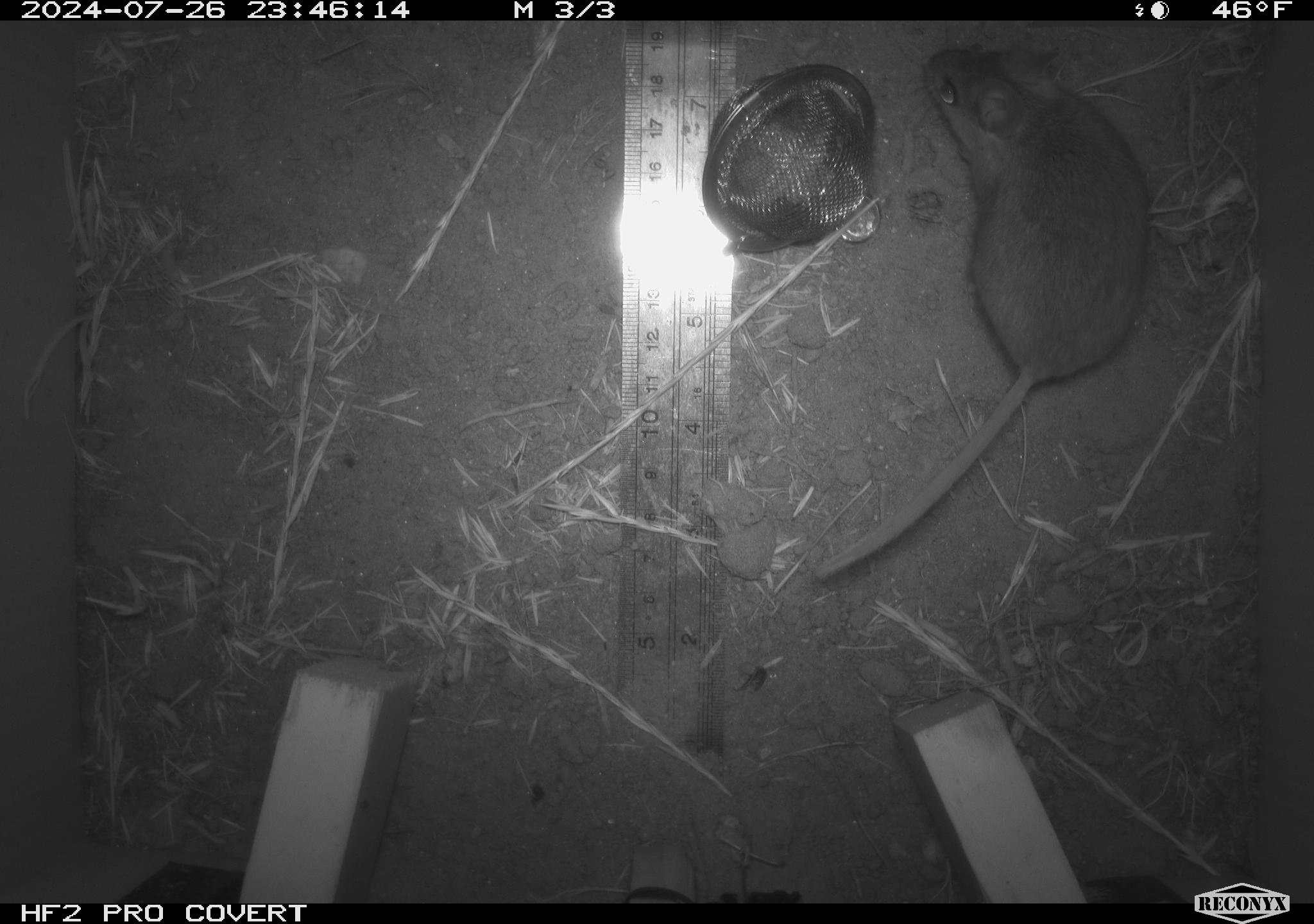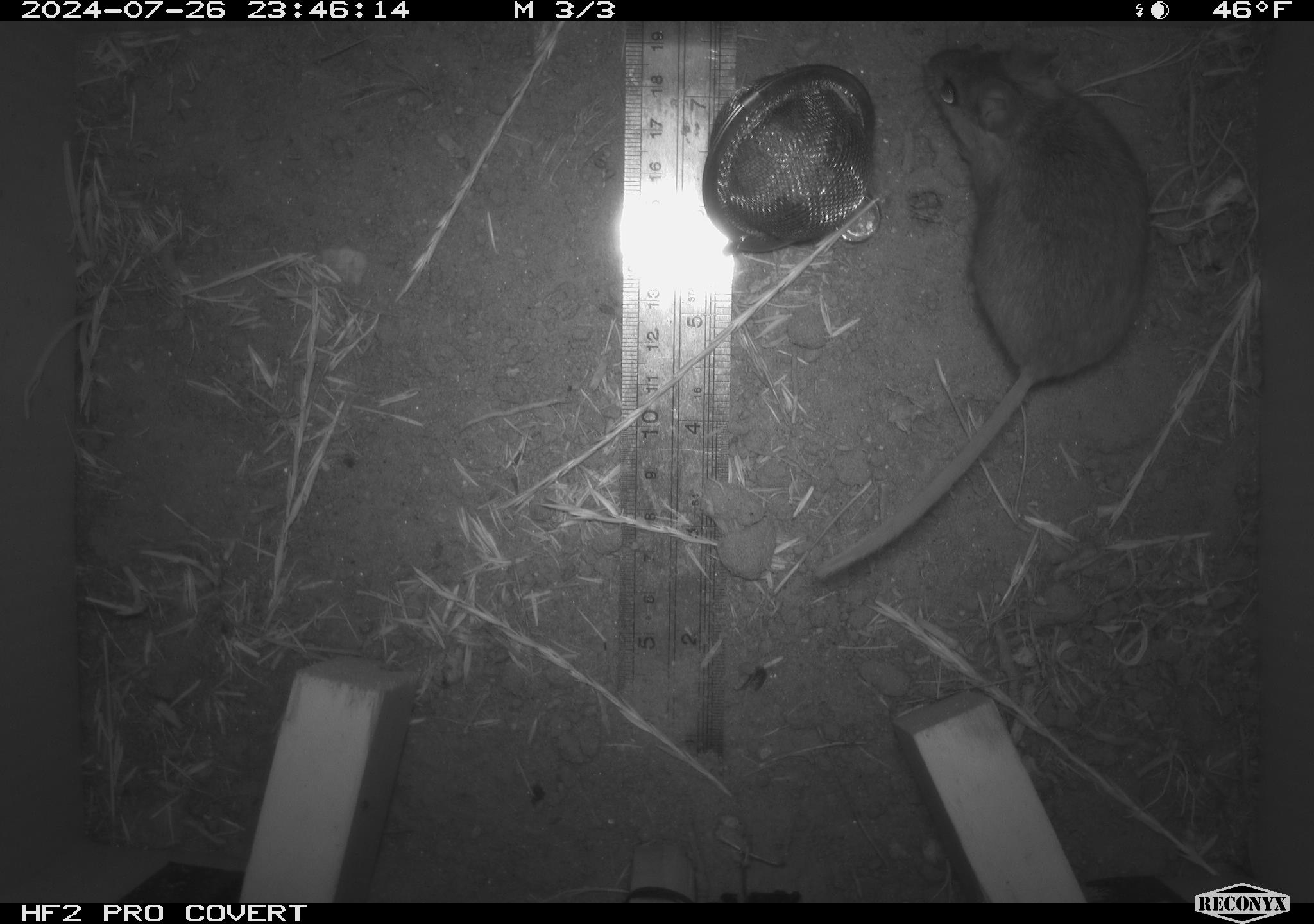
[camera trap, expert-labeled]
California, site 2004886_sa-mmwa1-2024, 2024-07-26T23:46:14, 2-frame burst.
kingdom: Animalia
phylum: Chordata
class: Mammalia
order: Rodentia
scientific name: Rodentia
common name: mouse species